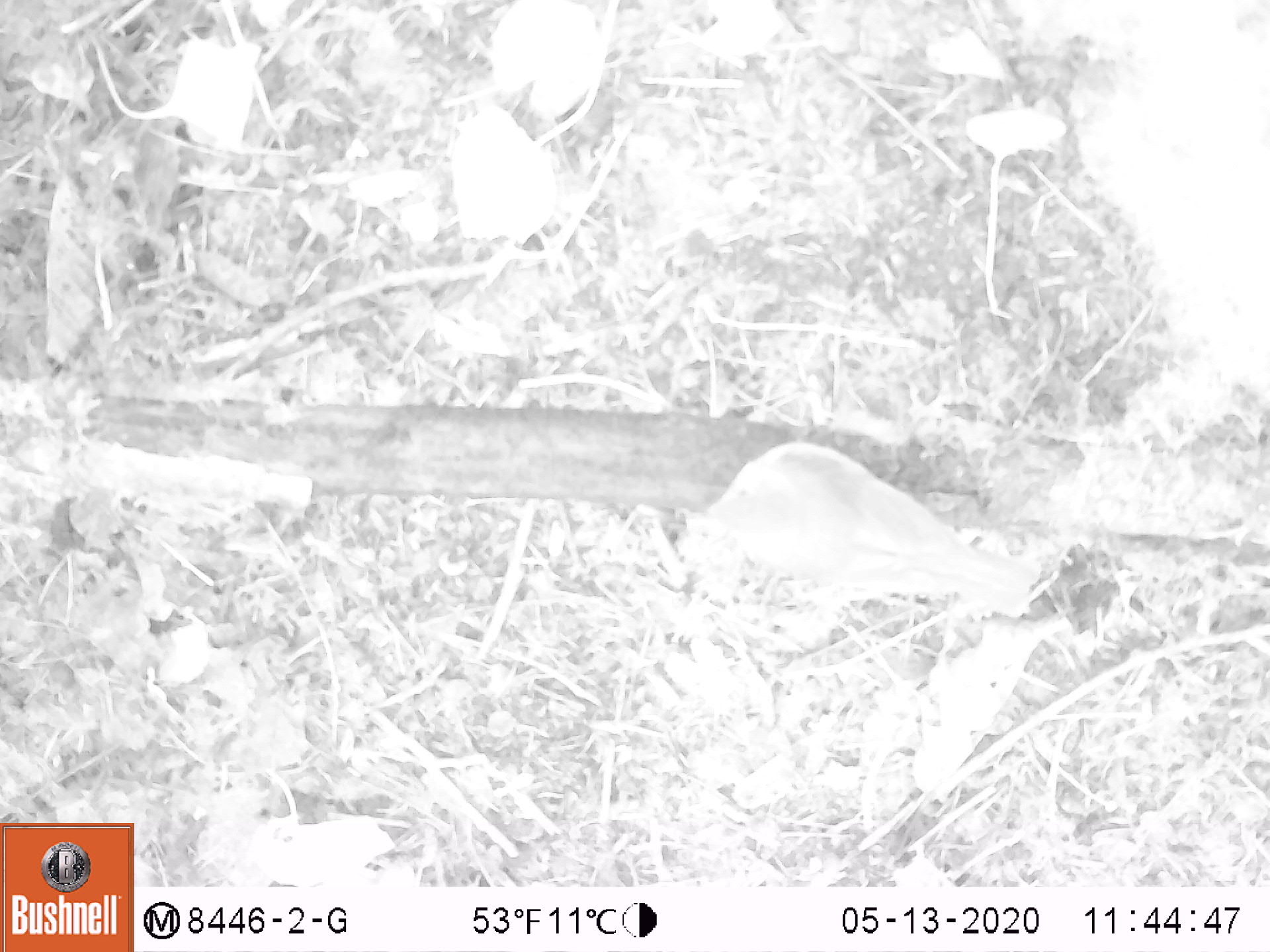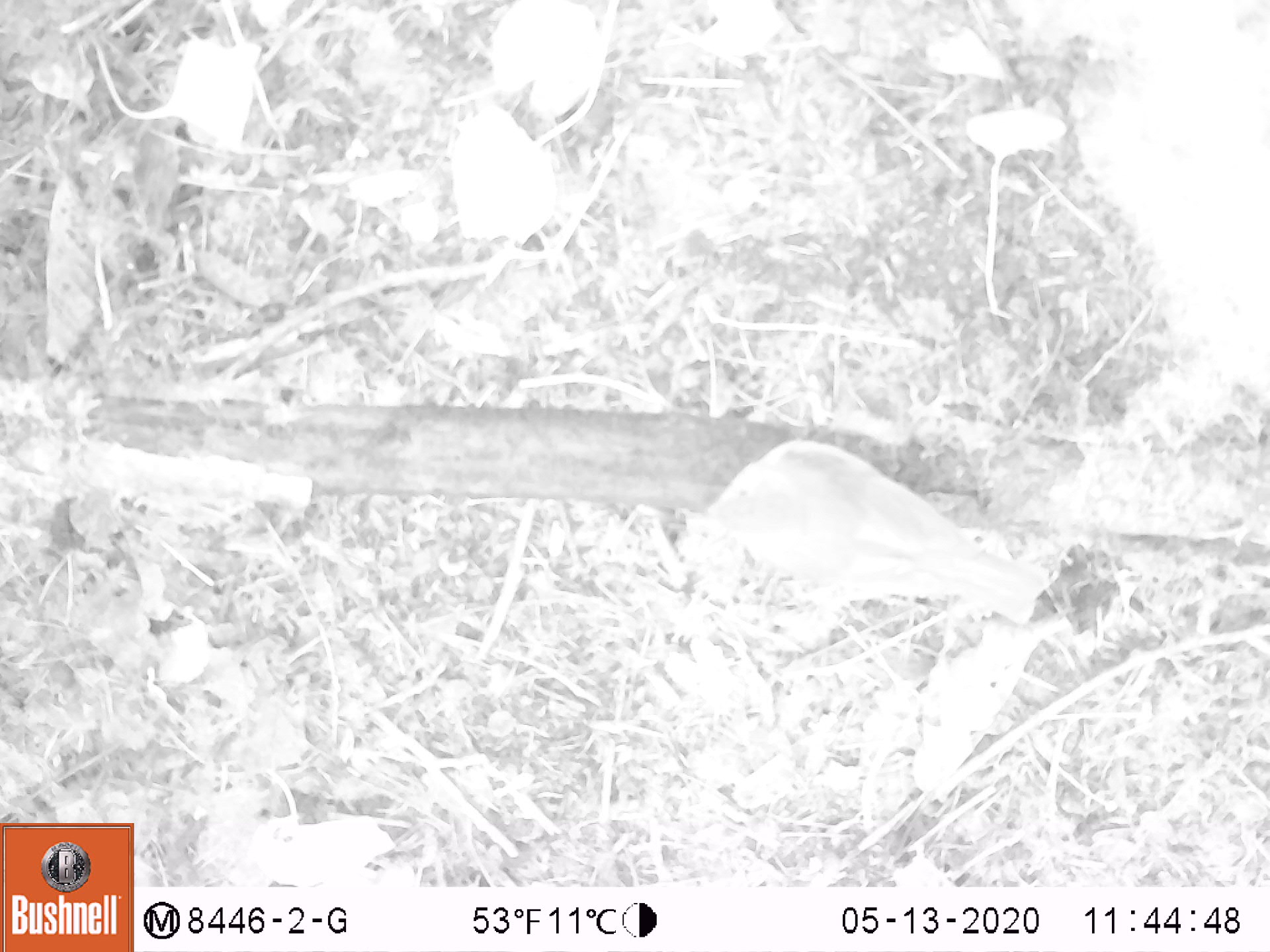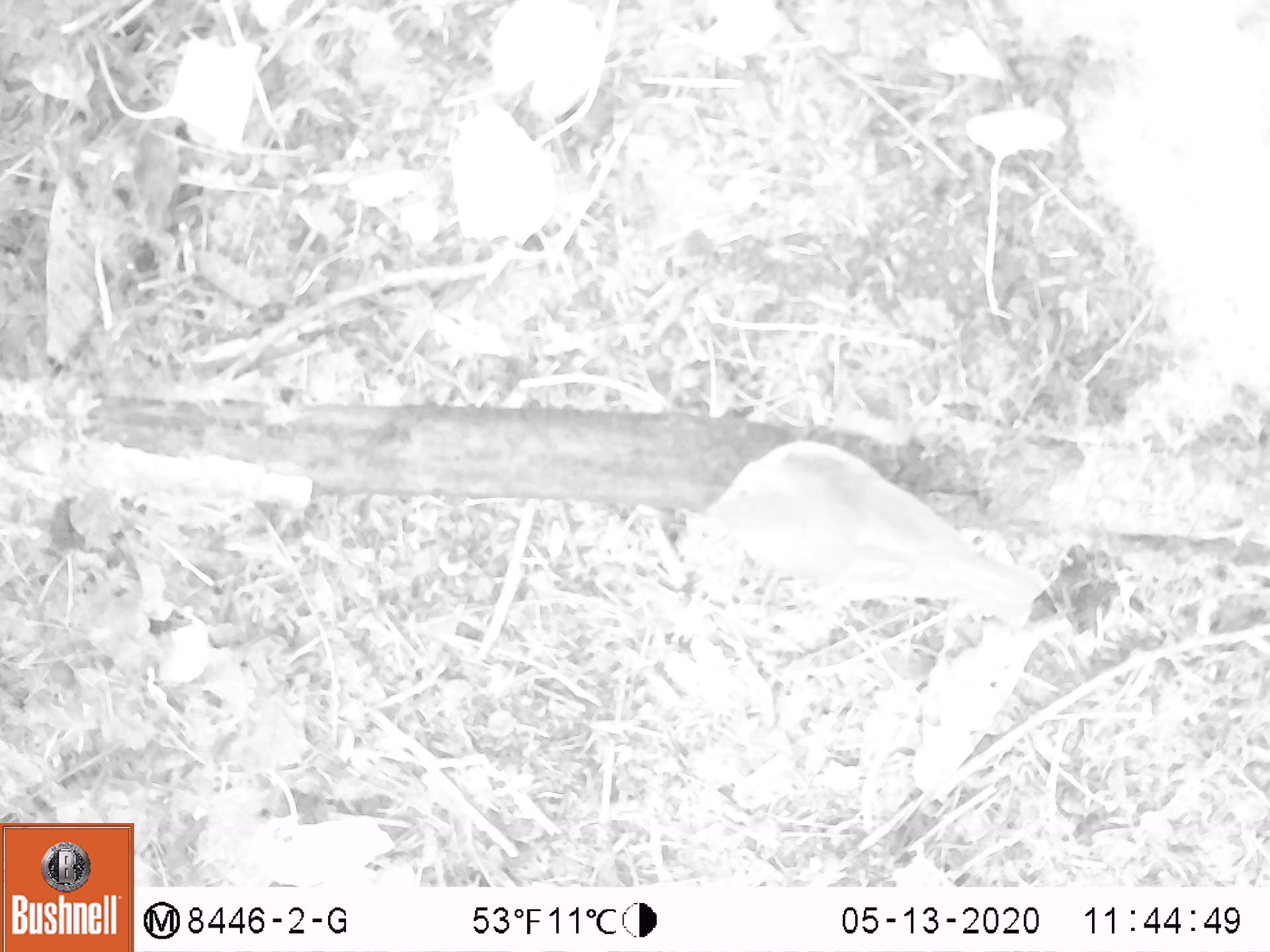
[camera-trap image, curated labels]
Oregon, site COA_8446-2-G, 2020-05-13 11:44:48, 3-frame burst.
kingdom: Animalia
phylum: Chordata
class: Aves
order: Passeriformes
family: Turdidae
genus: Catharus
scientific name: Catharus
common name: brown thrushes and nightingale-thrushes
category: catharus species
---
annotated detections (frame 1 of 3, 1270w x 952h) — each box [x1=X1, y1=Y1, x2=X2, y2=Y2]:
catharus species: [x1=662, y1=426, x2=1048, y2=626]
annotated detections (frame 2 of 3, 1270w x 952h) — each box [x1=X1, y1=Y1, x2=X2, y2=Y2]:
catharus species: [x1=665, y1=428, x2=1060, y2=642]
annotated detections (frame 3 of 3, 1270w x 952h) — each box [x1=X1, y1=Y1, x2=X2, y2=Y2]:
catharus species: [x1=679, y1=429, x2=1058, y2=643]